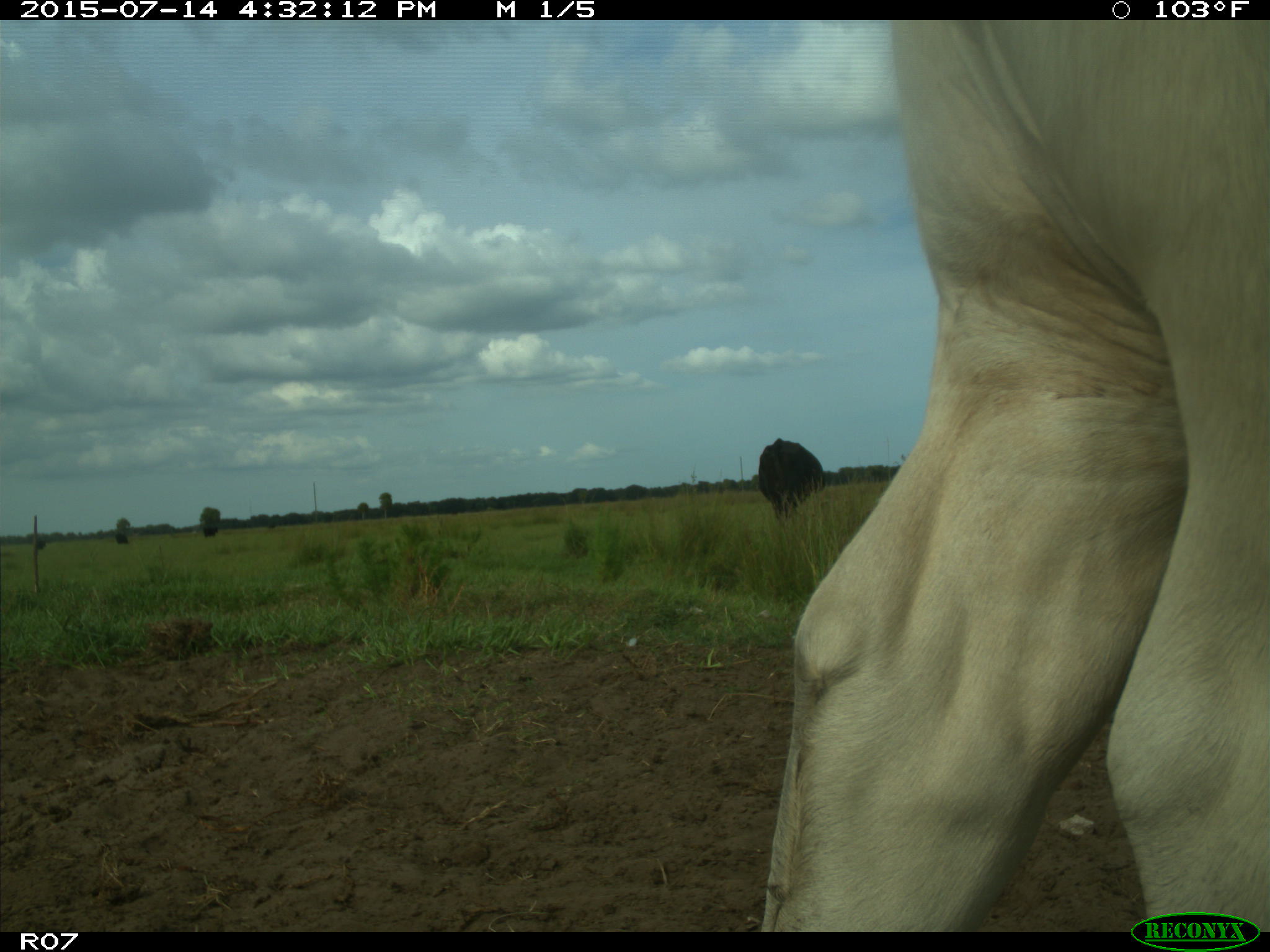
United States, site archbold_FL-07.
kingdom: Animalia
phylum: Chordata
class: Mammalia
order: Artiodactyla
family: Bovidae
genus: Bos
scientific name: Bos taurus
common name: domestic cow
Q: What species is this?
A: Bos taurus (domestic cow).